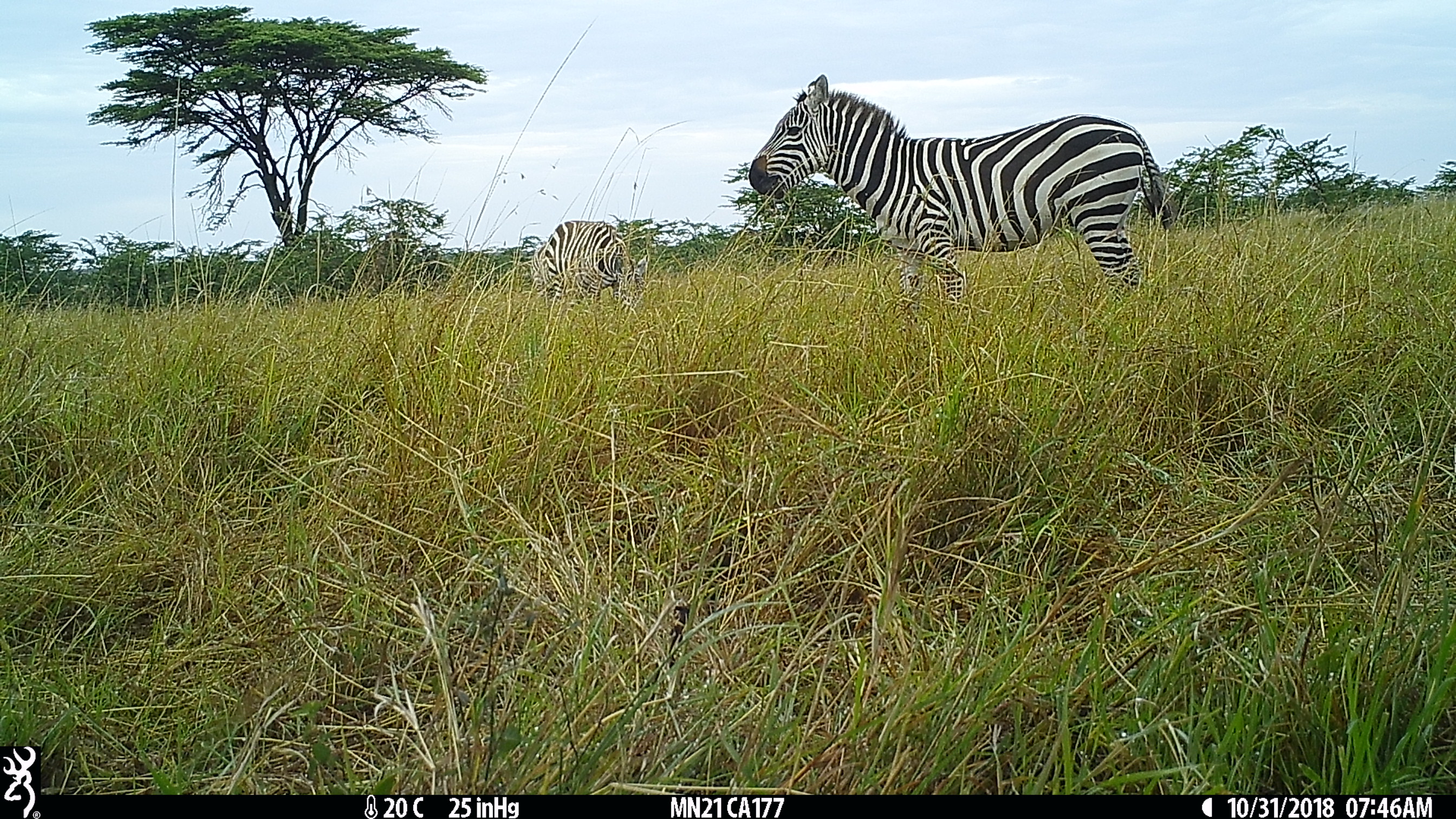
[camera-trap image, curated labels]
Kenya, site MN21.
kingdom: Animalia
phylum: Chordata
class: Mammalia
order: Perissodactyla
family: Equidae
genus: Equus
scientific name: Equus quagga burchellii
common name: burchell's zebra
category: zebra